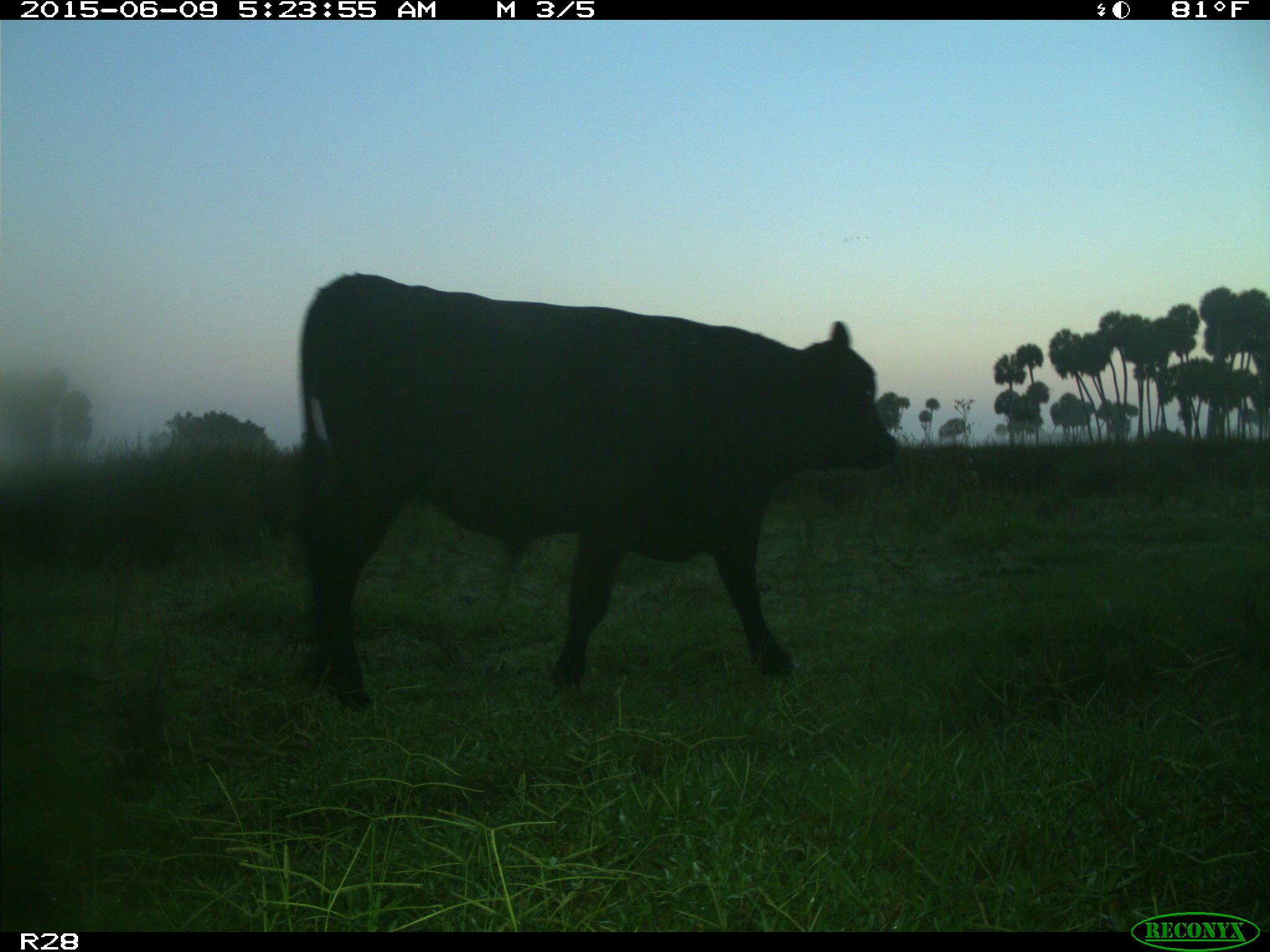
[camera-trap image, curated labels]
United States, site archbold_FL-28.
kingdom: Animalia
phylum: Chordata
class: Mammalia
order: Artiodactyla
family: Bovidae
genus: Bos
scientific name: Bos taurus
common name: domestic cow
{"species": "Bos taurus (domestic cow)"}